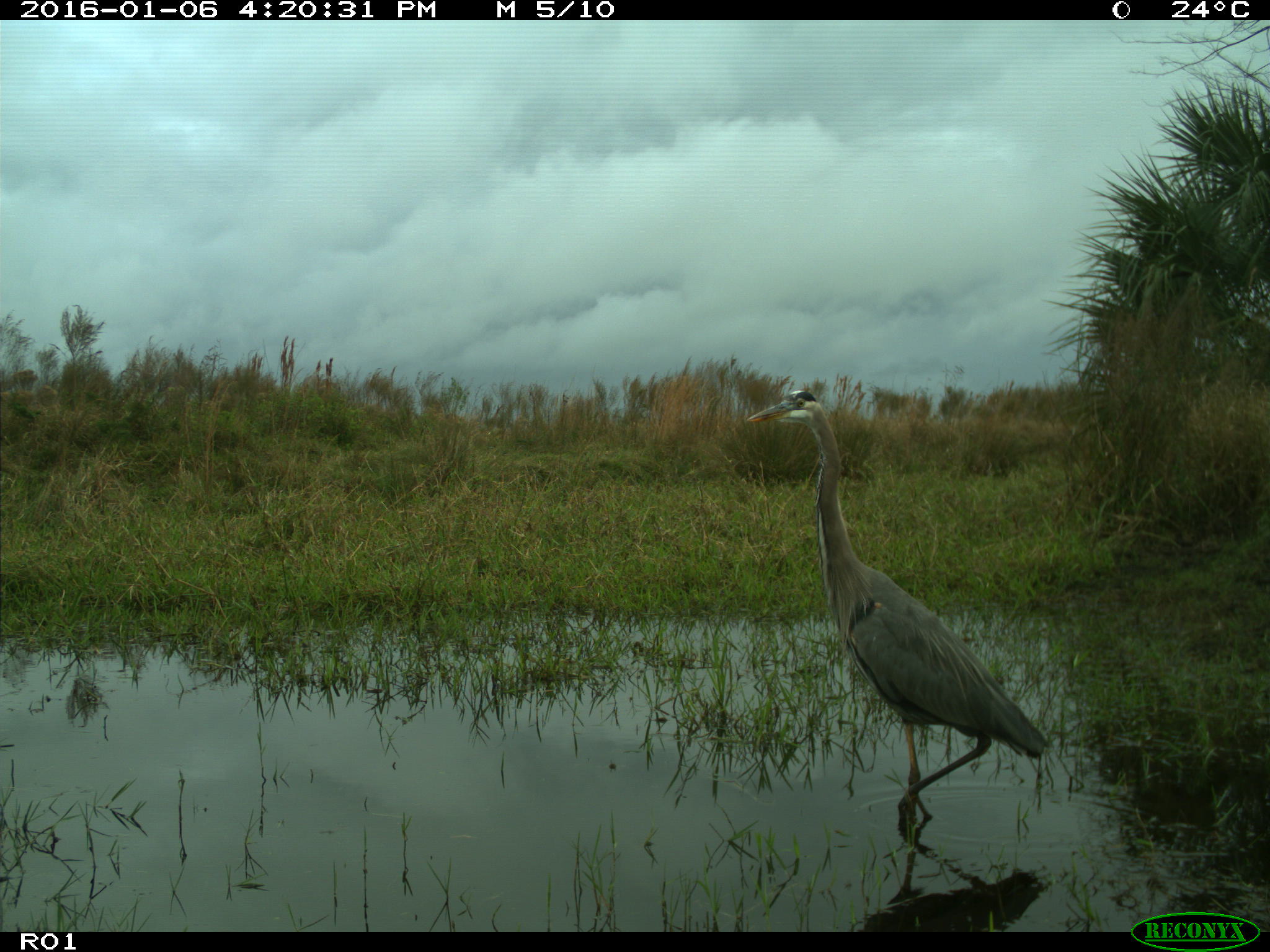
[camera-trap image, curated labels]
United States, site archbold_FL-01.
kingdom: Animalia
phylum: Chordata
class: Aves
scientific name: Aves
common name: birds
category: unidentified bird